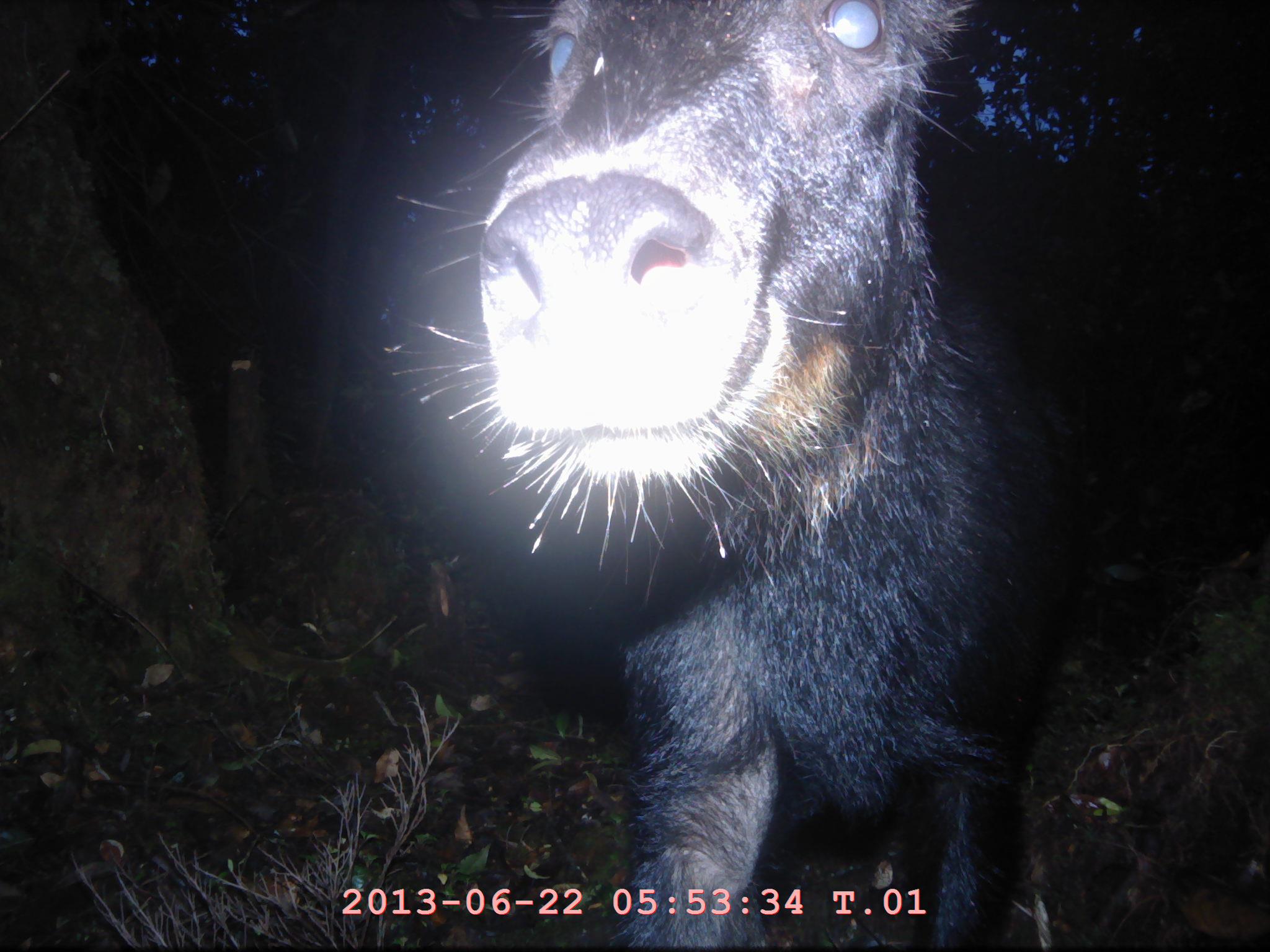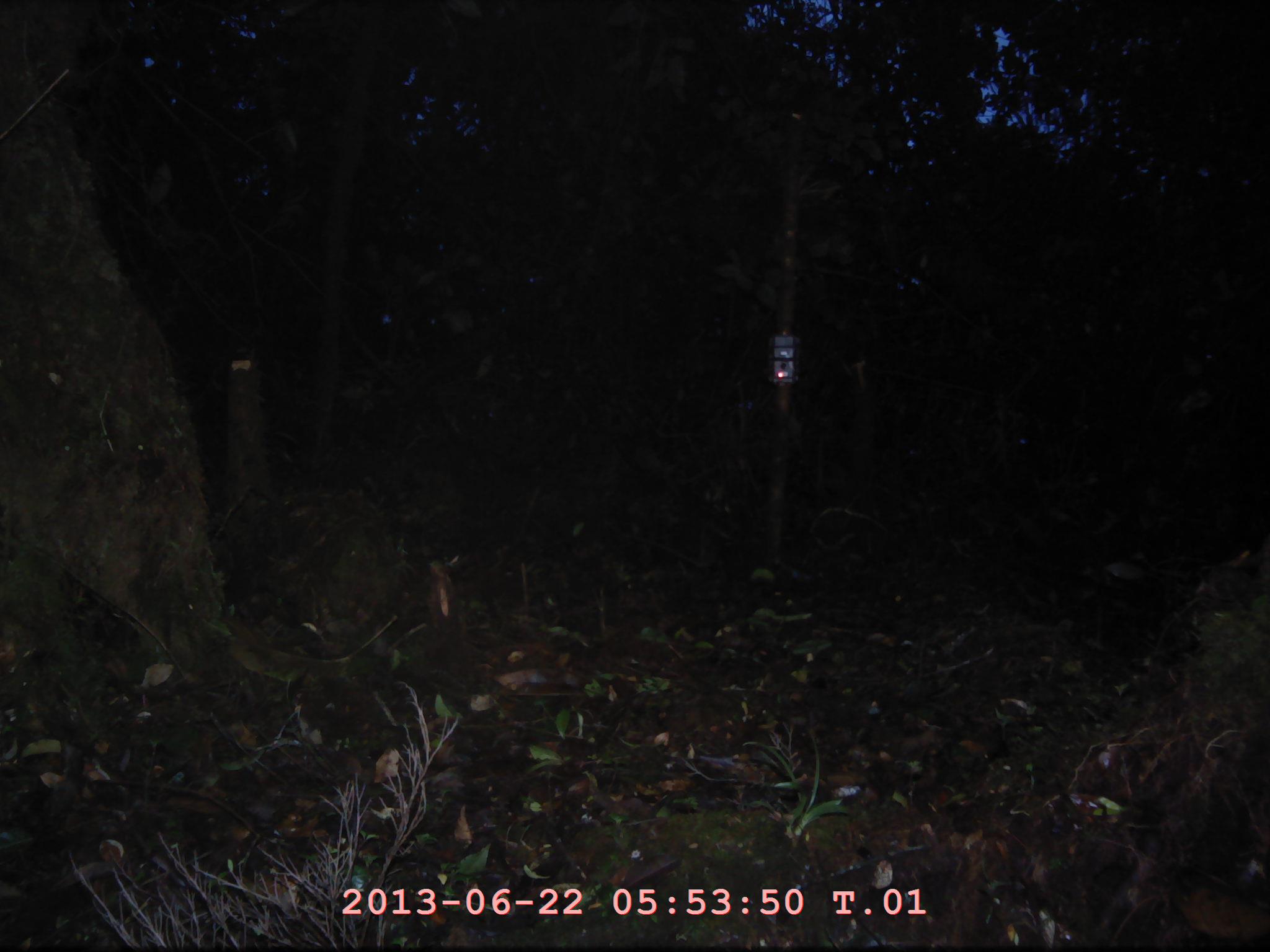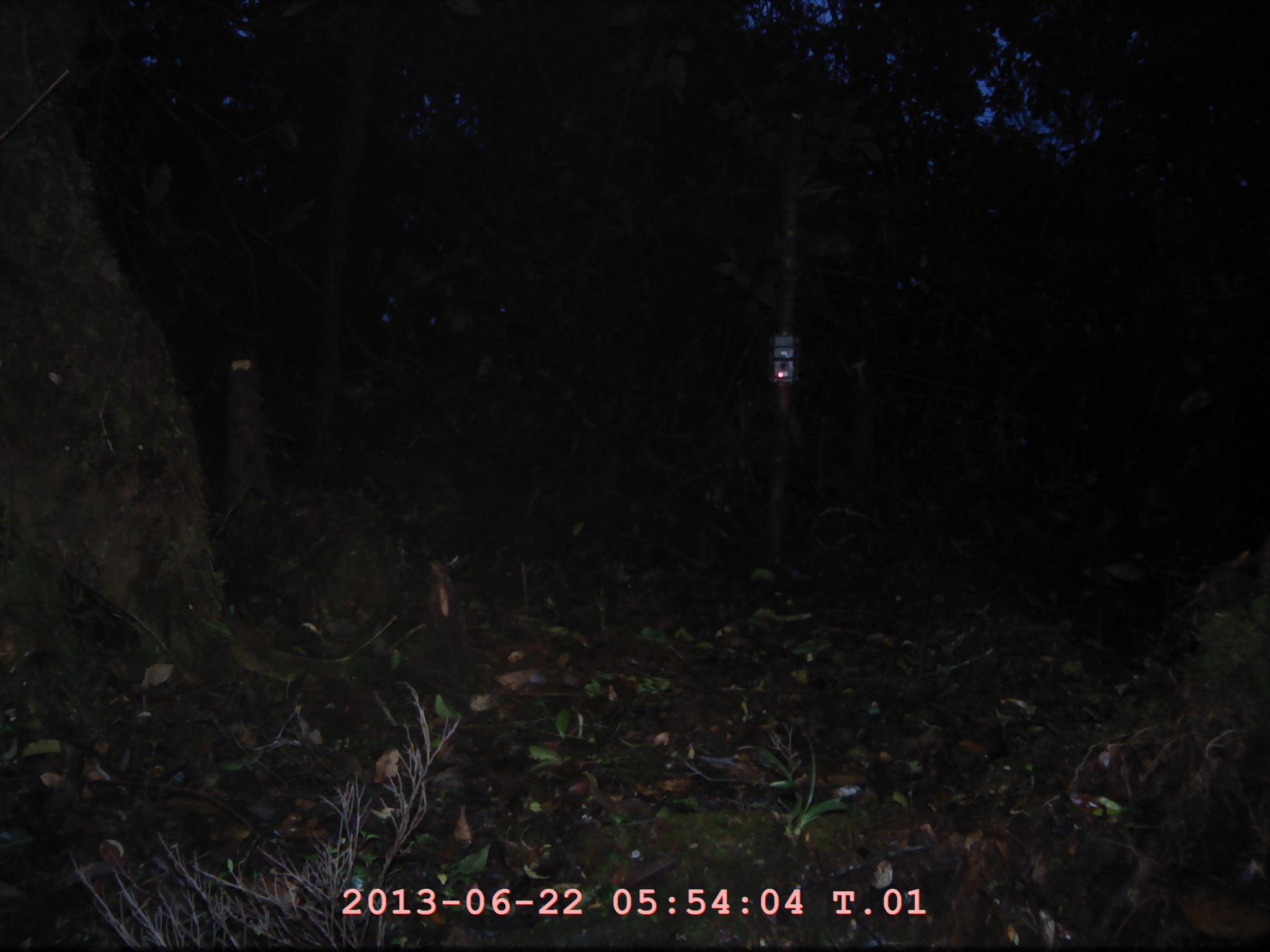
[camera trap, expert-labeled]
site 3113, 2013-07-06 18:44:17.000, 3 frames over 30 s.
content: unidentified animal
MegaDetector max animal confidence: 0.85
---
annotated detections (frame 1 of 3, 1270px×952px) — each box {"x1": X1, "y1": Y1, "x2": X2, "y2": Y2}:
unknown: {"x1": 392, "y1": 0, "x2": 1088, "y2": 949}